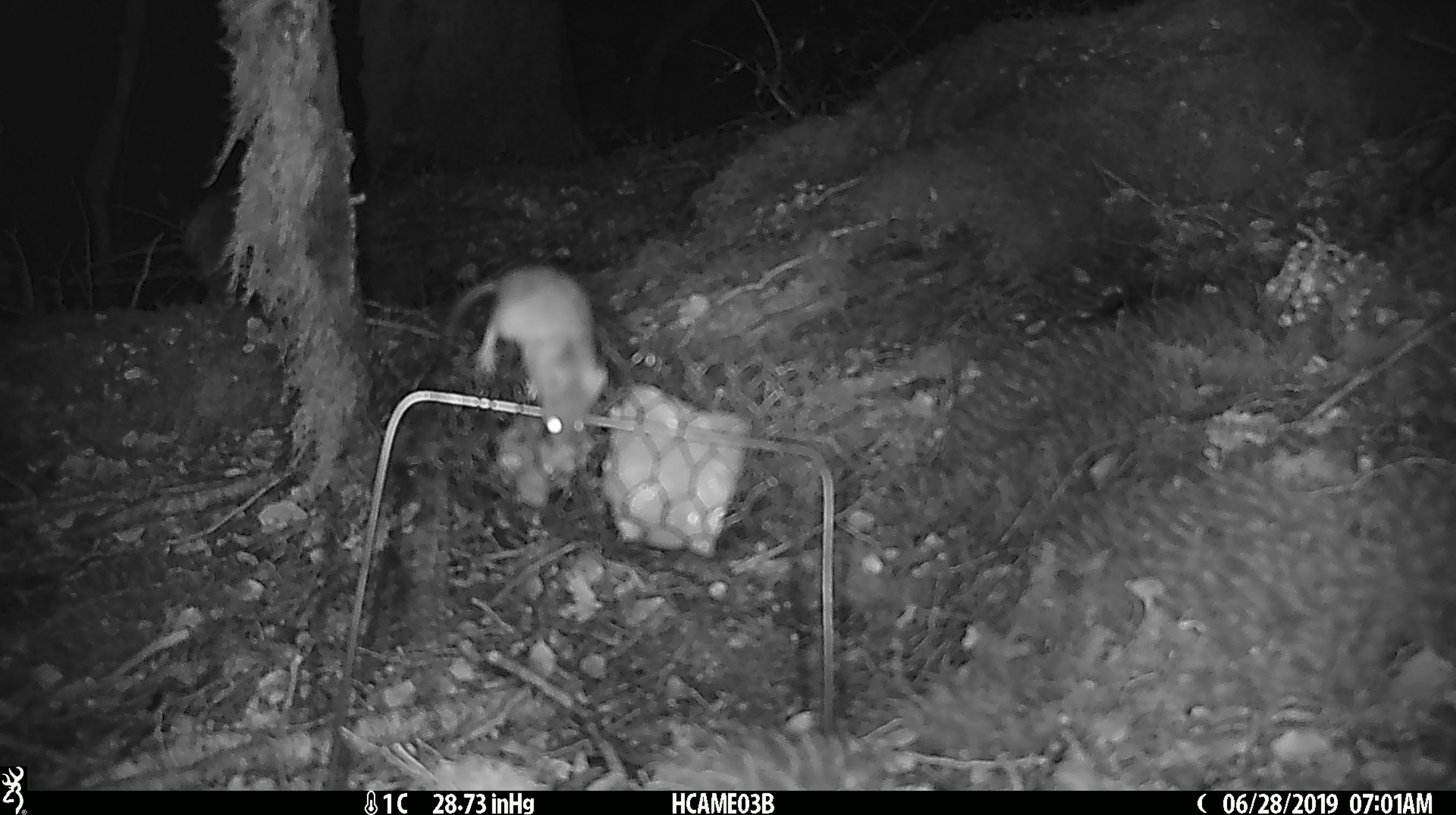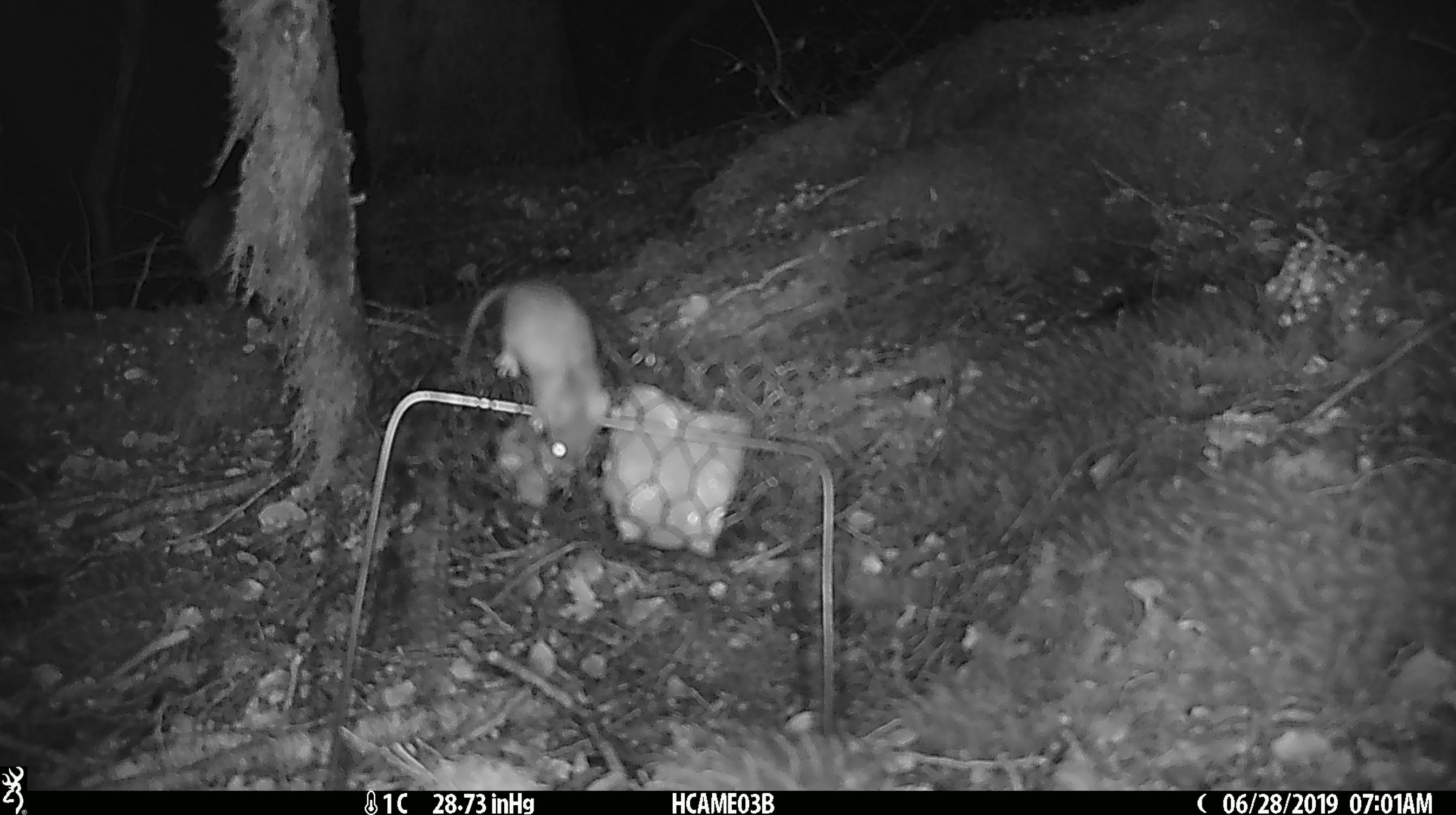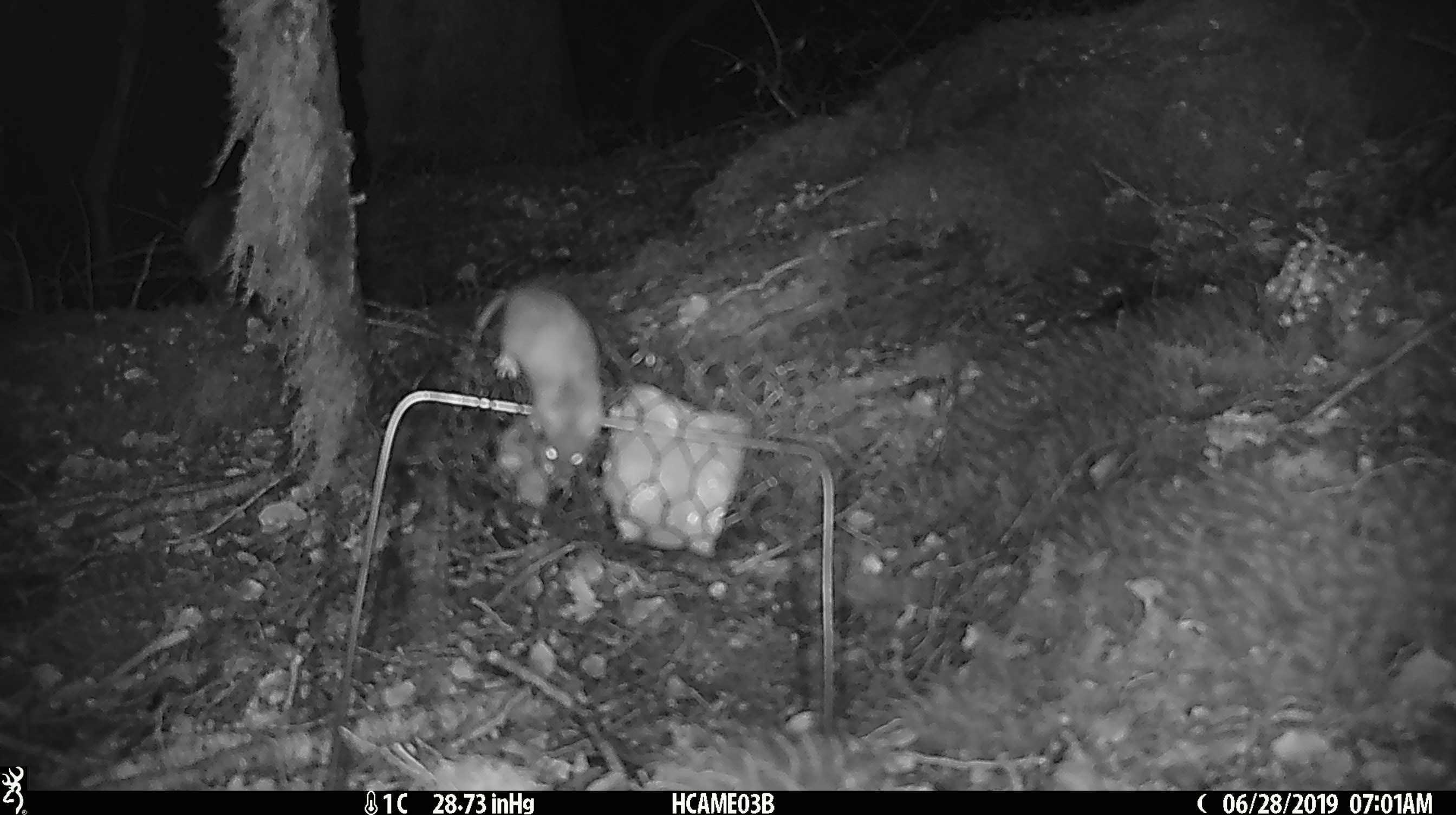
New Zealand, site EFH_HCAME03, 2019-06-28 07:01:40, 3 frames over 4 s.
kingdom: Animalia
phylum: Chordata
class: Mammalia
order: Rodentia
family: Muridae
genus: Mus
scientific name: Mus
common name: mouse